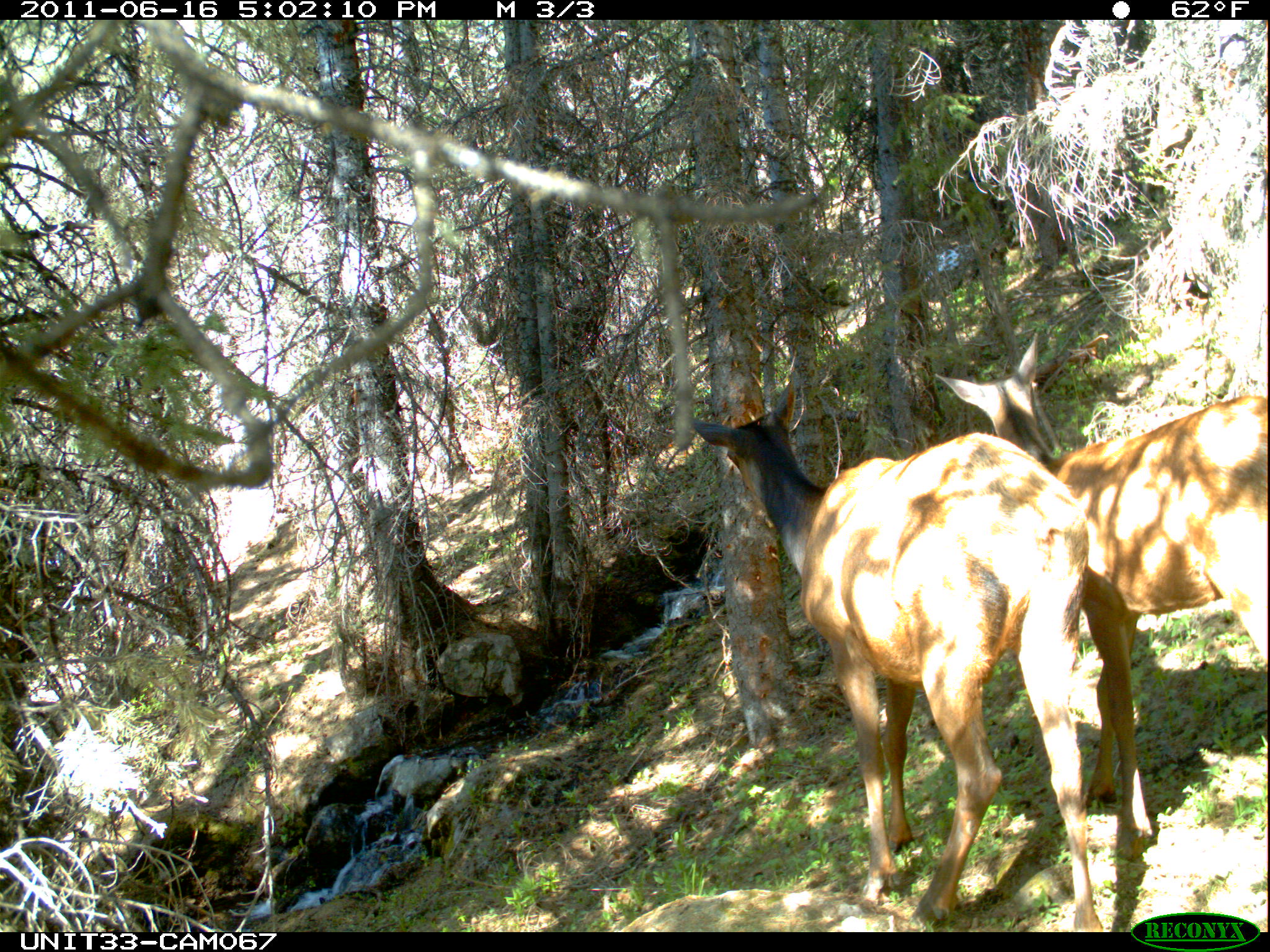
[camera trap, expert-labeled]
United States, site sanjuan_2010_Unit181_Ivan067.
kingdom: Animalia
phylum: Chordata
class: Mammalia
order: Artiodactyla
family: Cervidae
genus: Cervus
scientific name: Cervus elaphus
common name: red deer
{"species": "Cervus elaphus (red deer)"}